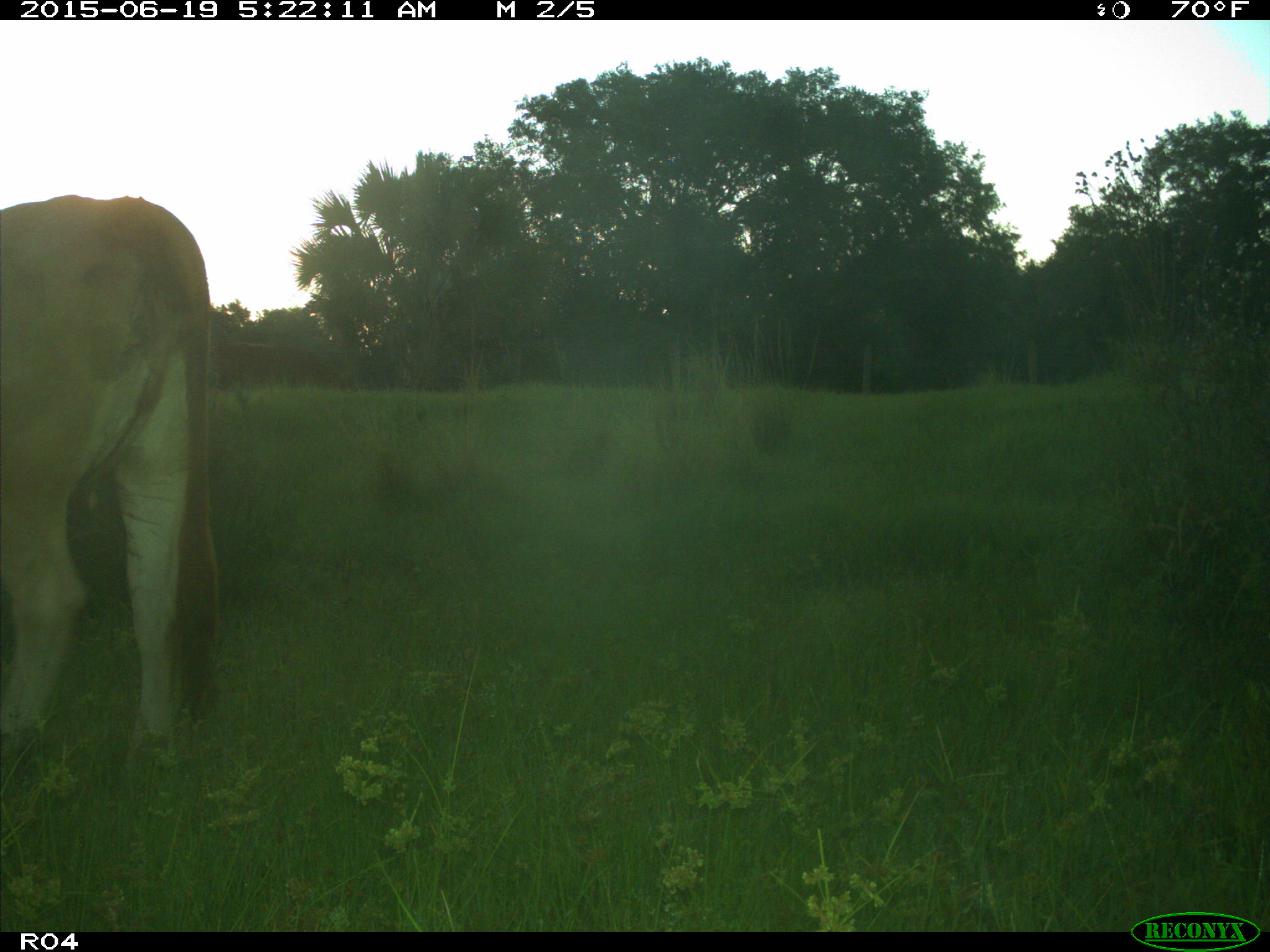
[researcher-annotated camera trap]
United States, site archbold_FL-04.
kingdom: Animalia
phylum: Chordata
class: Mammalia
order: Artiodactyla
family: Bovidae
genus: Bos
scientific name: Bos taurus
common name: domestic cow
Bos taurus (domestic cow).